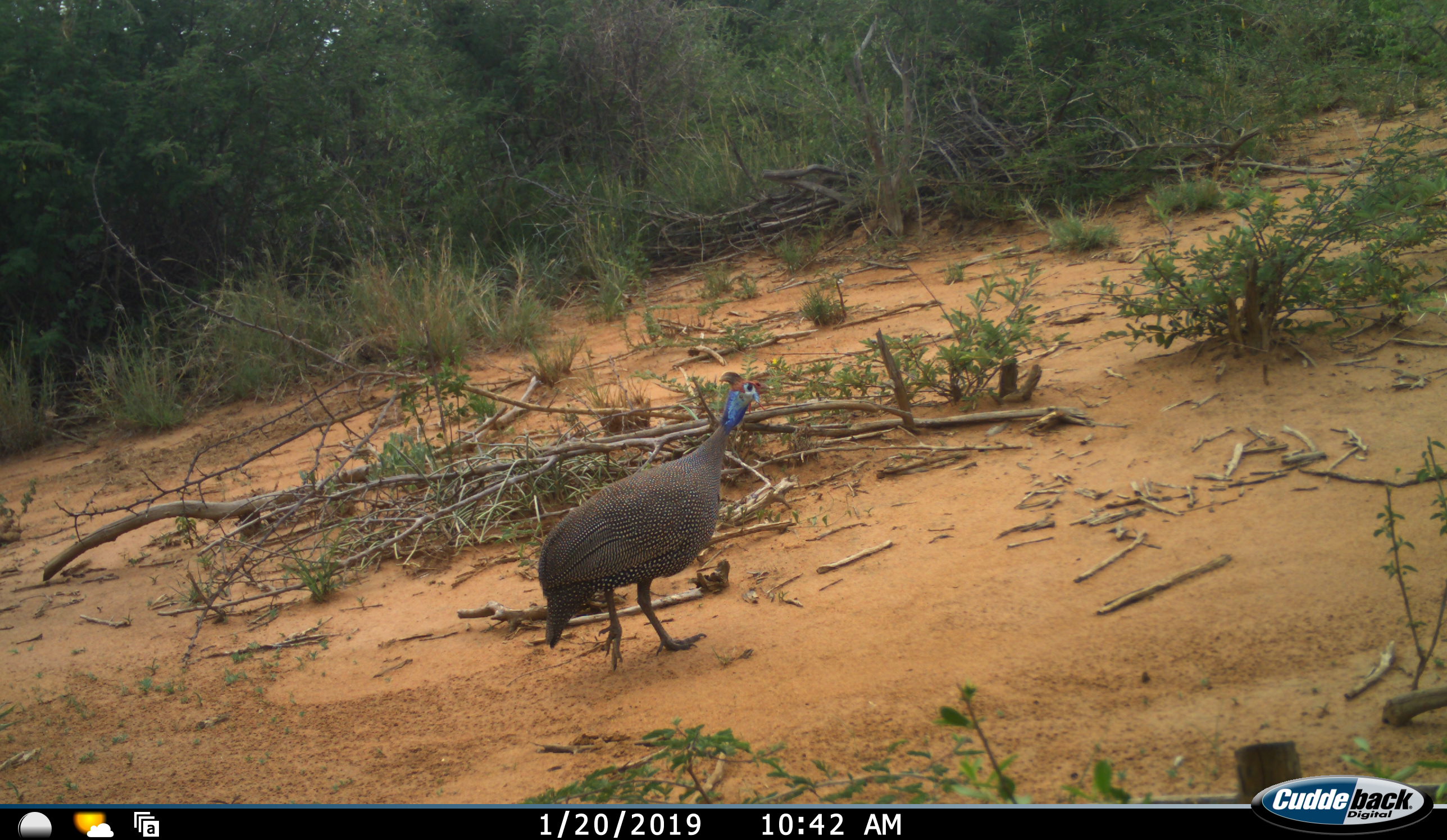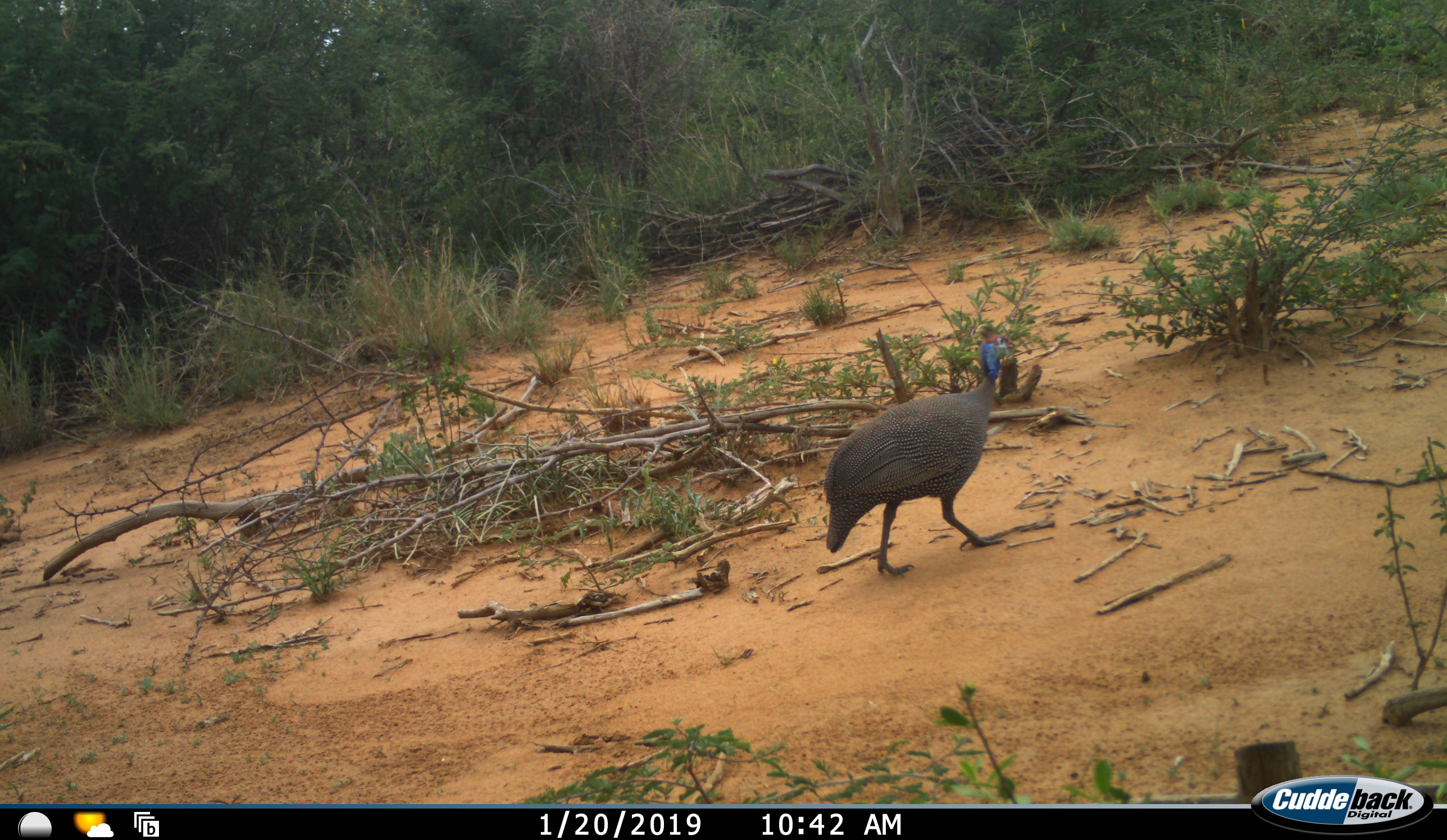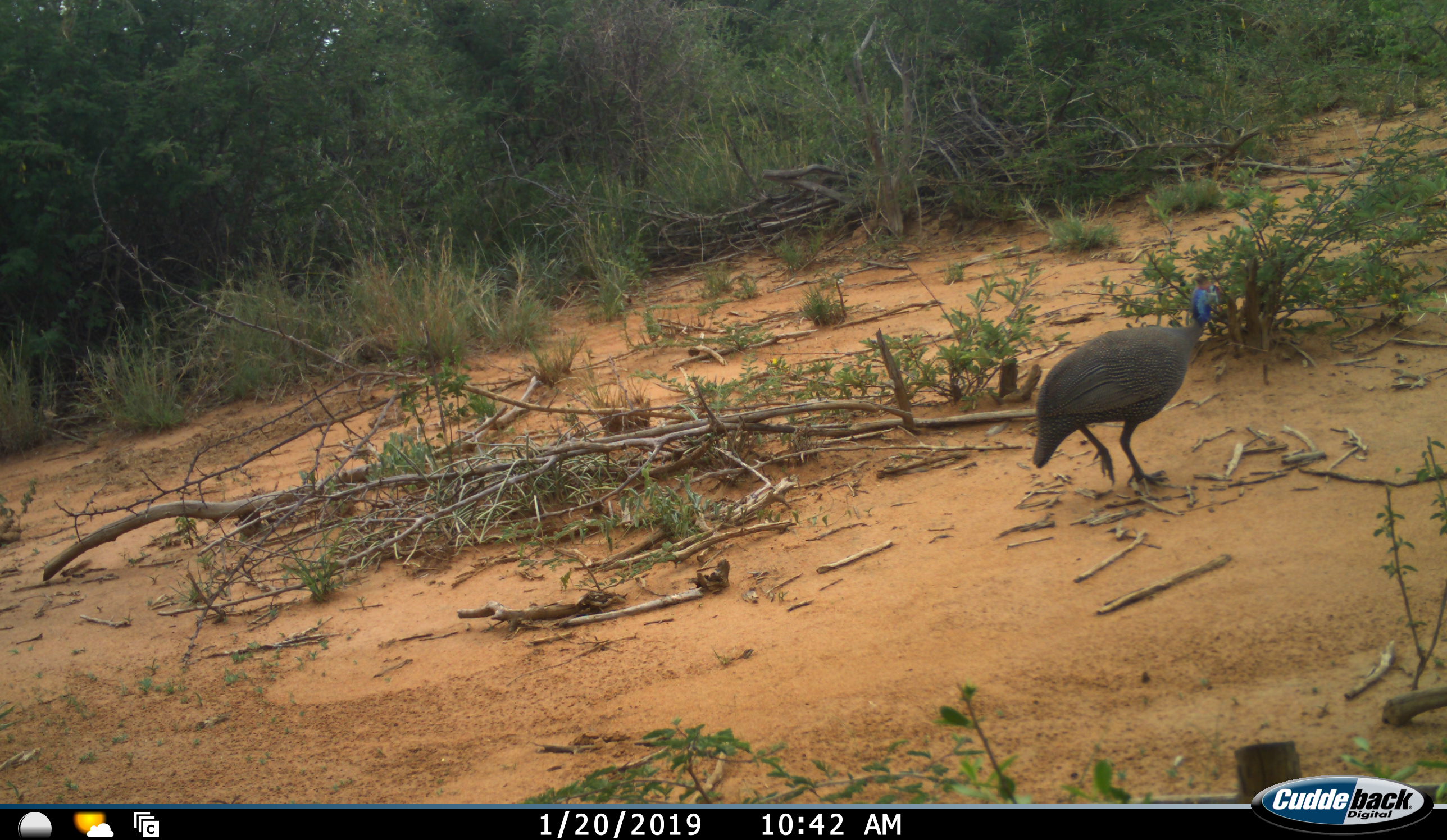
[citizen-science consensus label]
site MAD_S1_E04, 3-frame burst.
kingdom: Animalia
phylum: Chordata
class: Aves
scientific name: Aves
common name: bird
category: birdother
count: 1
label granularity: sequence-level